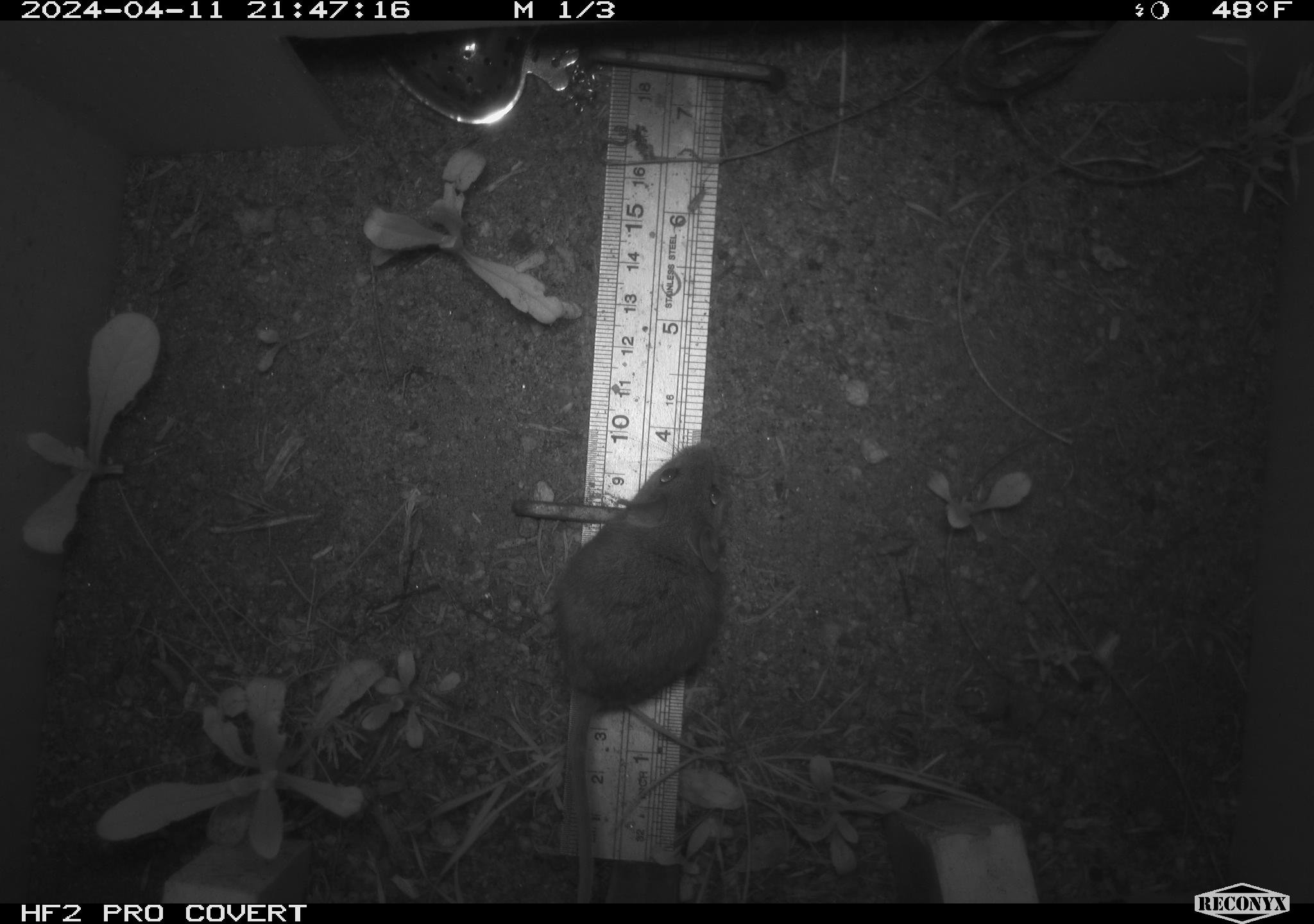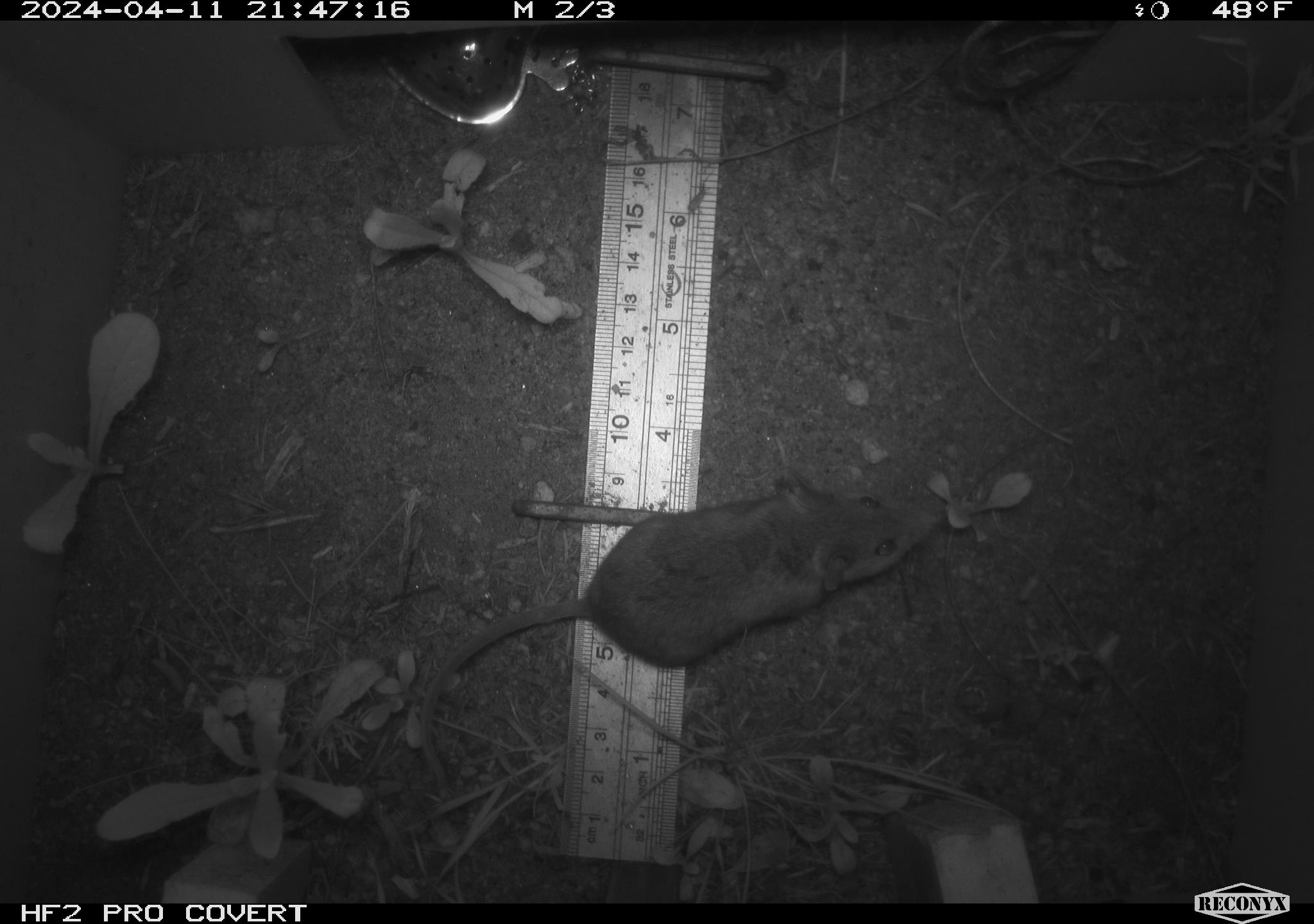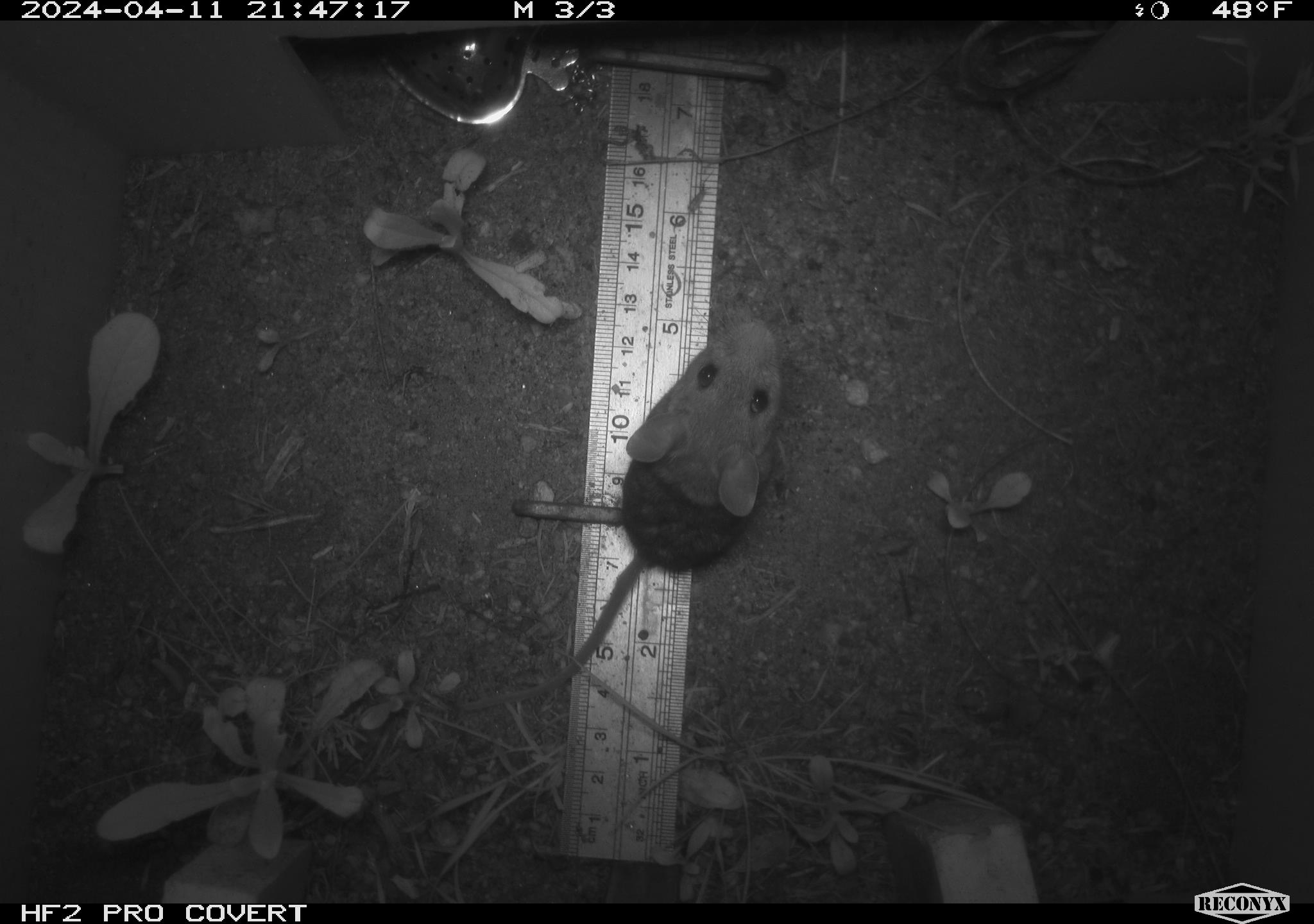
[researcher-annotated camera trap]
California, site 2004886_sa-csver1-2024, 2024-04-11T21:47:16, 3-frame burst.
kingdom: Animalia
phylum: Chordata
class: Mammalia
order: Rodentia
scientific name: Rodentia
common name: rodent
Rodent (Rodentia).